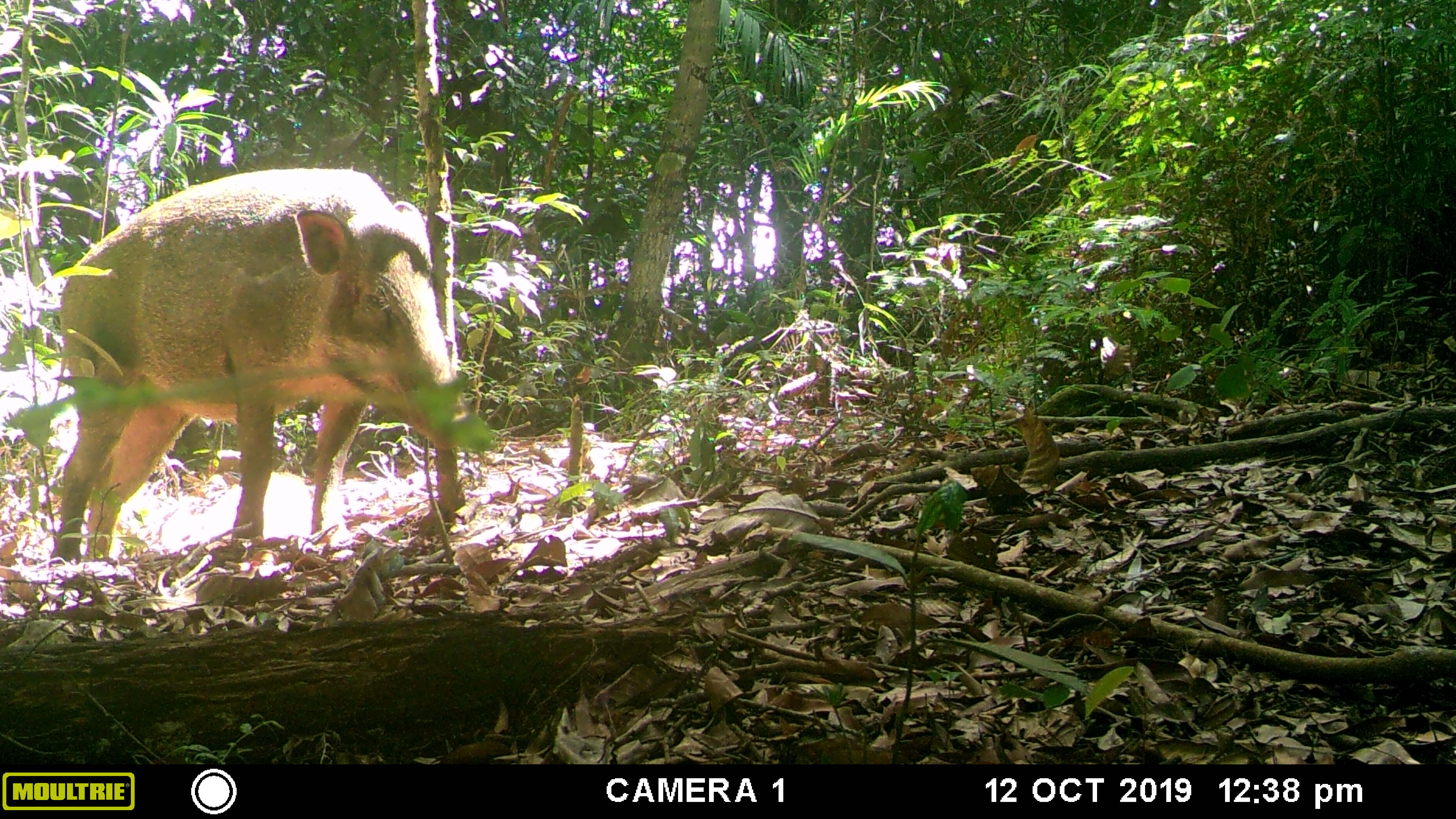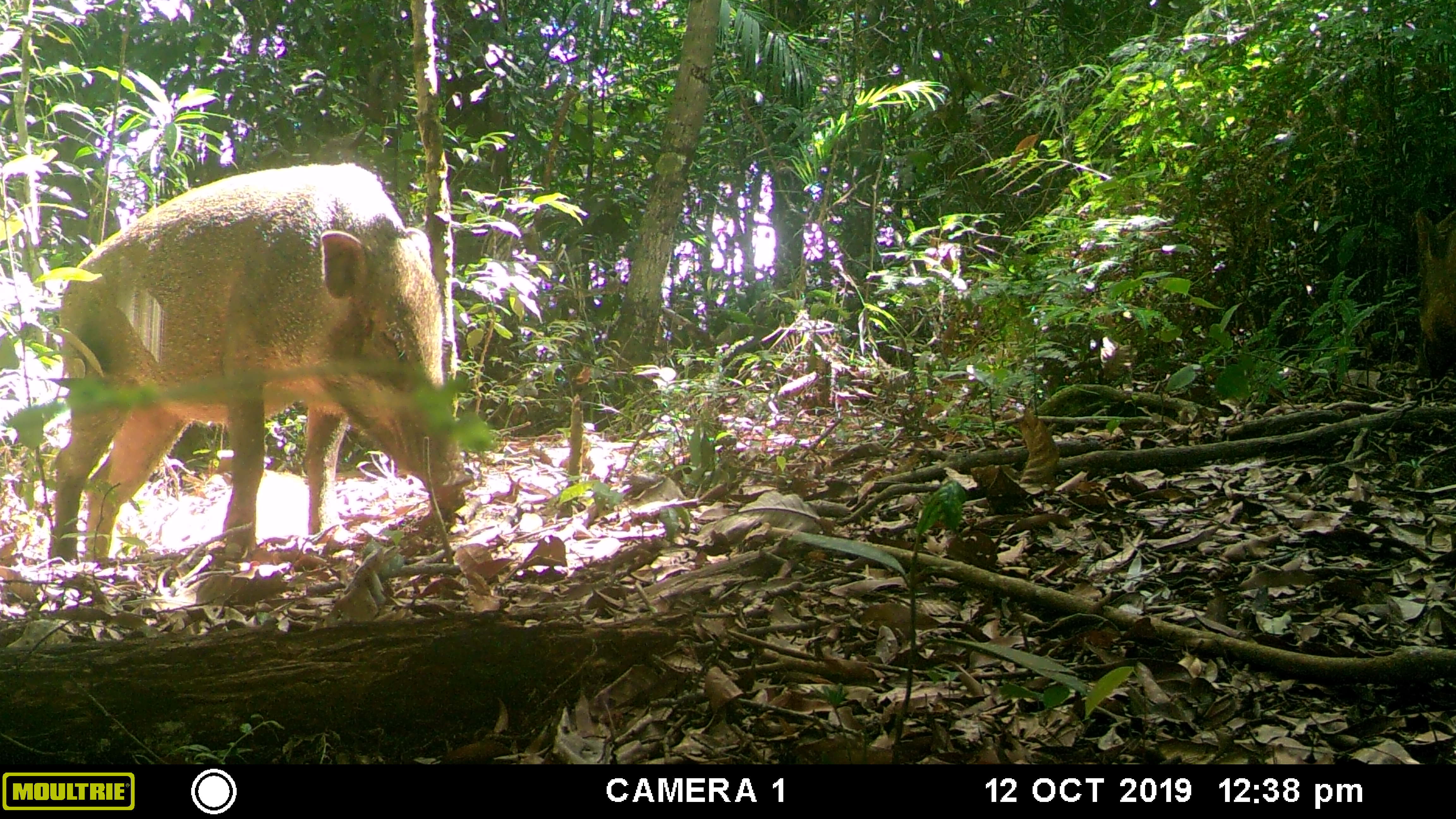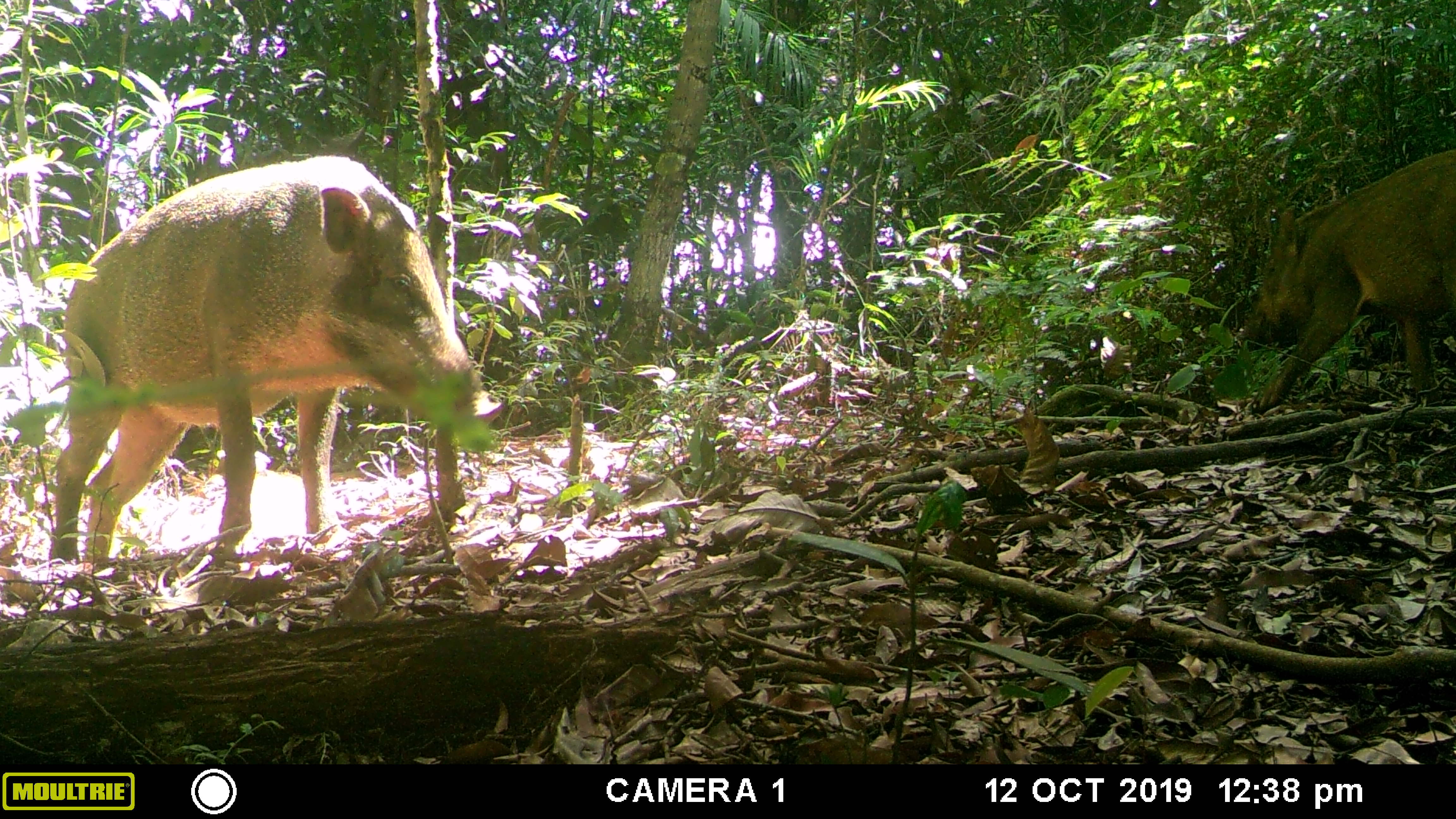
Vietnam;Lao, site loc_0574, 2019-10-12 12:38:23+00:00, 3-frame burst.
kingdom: Animalia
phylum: Chordata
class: Mammalia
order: Artiodactyla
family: Suidae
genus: Sus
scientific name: Sus scrofa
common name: eurasian wild pig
Eurasian wild pig (Sus scrofa). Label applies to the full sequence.